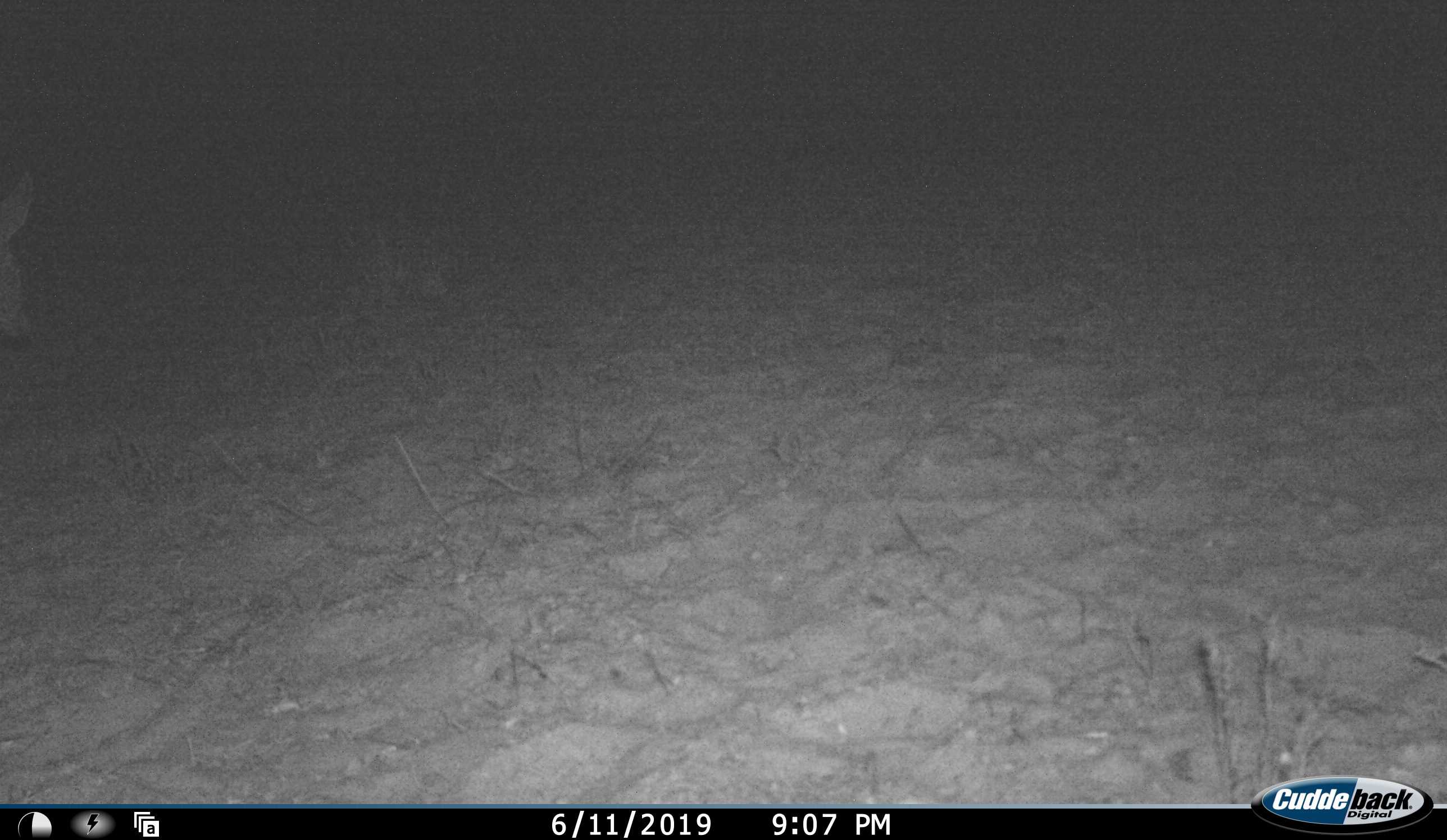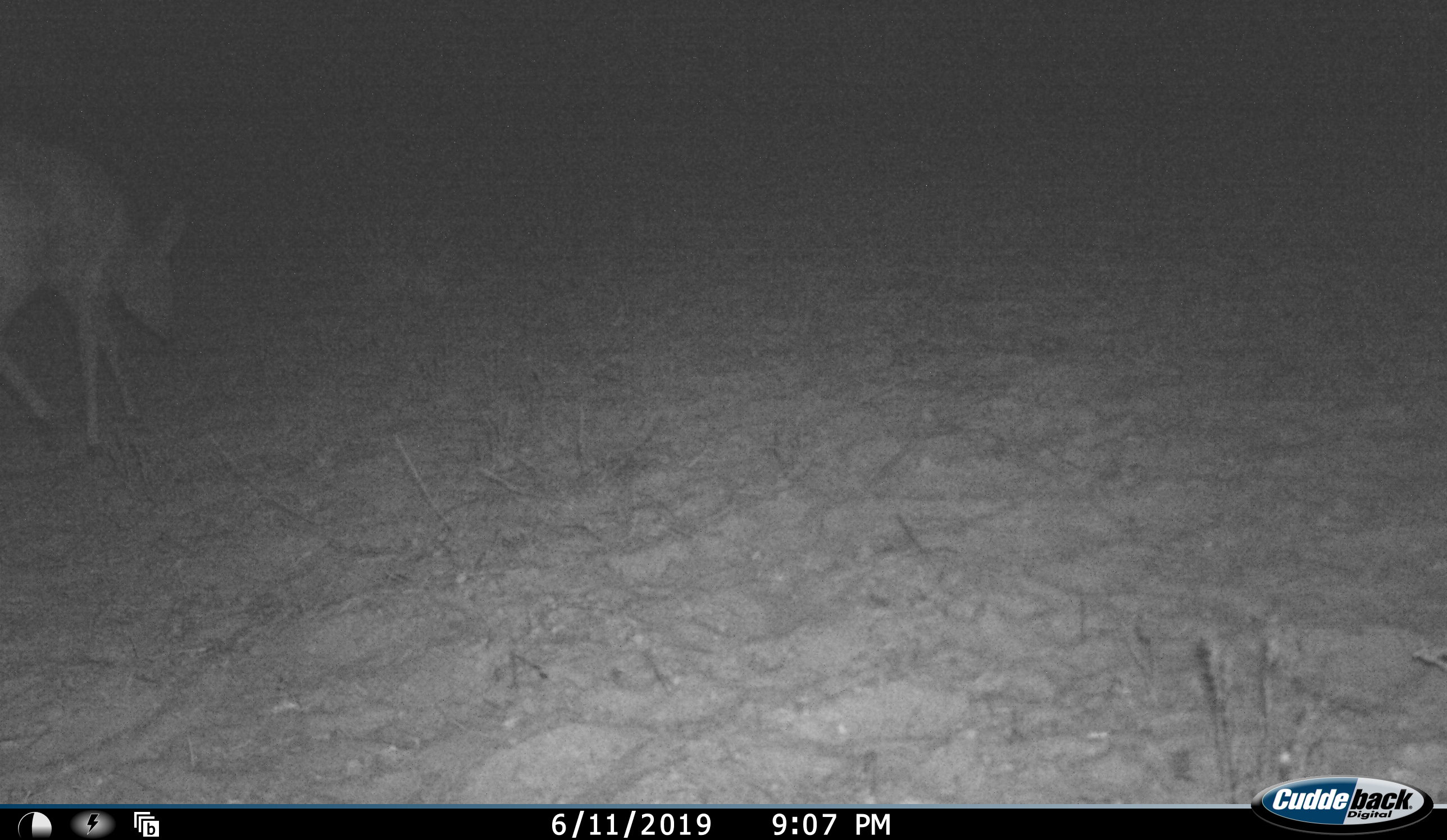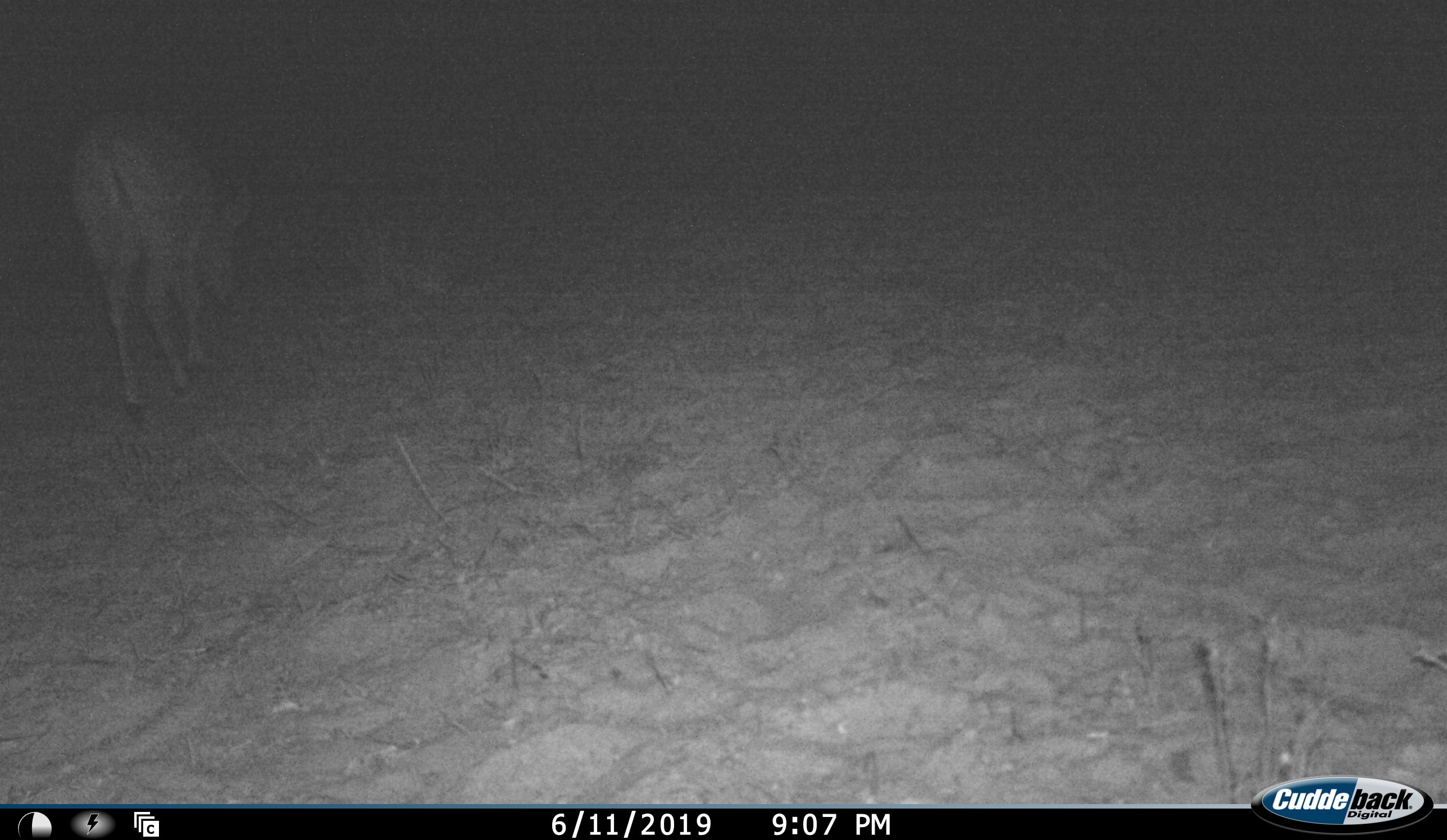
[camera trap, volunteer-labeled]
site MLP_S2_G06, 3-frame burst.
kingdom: Animalia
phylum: Chordata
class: Mammalia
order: Artiodactyla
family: Bovidae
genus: Raphicerus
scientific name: Raphicerus campestris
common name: steenbok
Steenbok (Raphicerus campestris), count 1. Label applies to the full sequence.